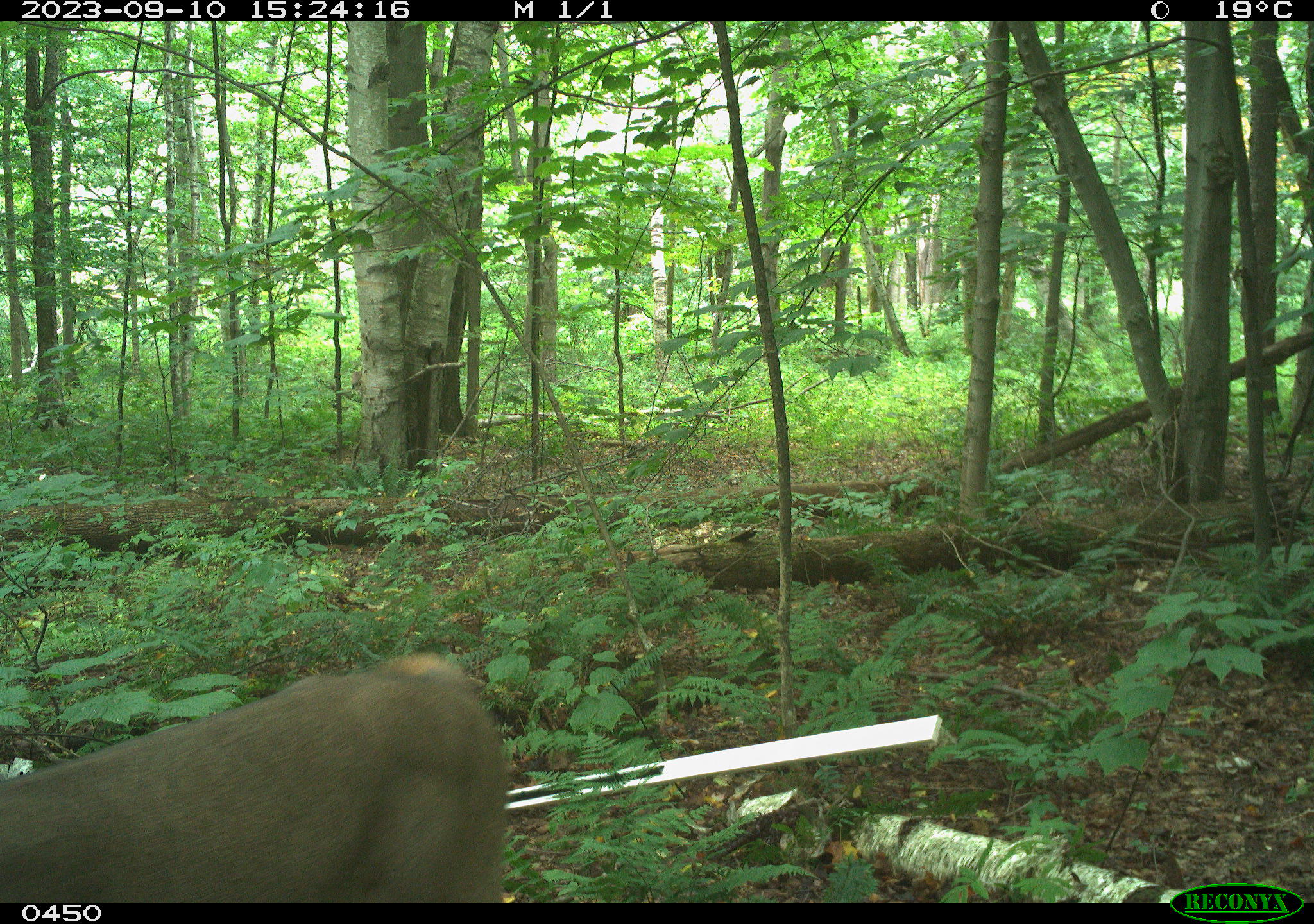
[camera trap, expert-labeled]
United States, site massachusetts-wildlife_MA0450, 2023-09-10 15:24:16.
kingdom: Animalia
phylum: Chordata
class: Mammalia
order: Artiodactyla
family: Cervidae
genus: Odocoileus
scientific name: Odocoileus virginianus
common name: white-tailed deer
White-tailed deer (Odocoileus virginianus).